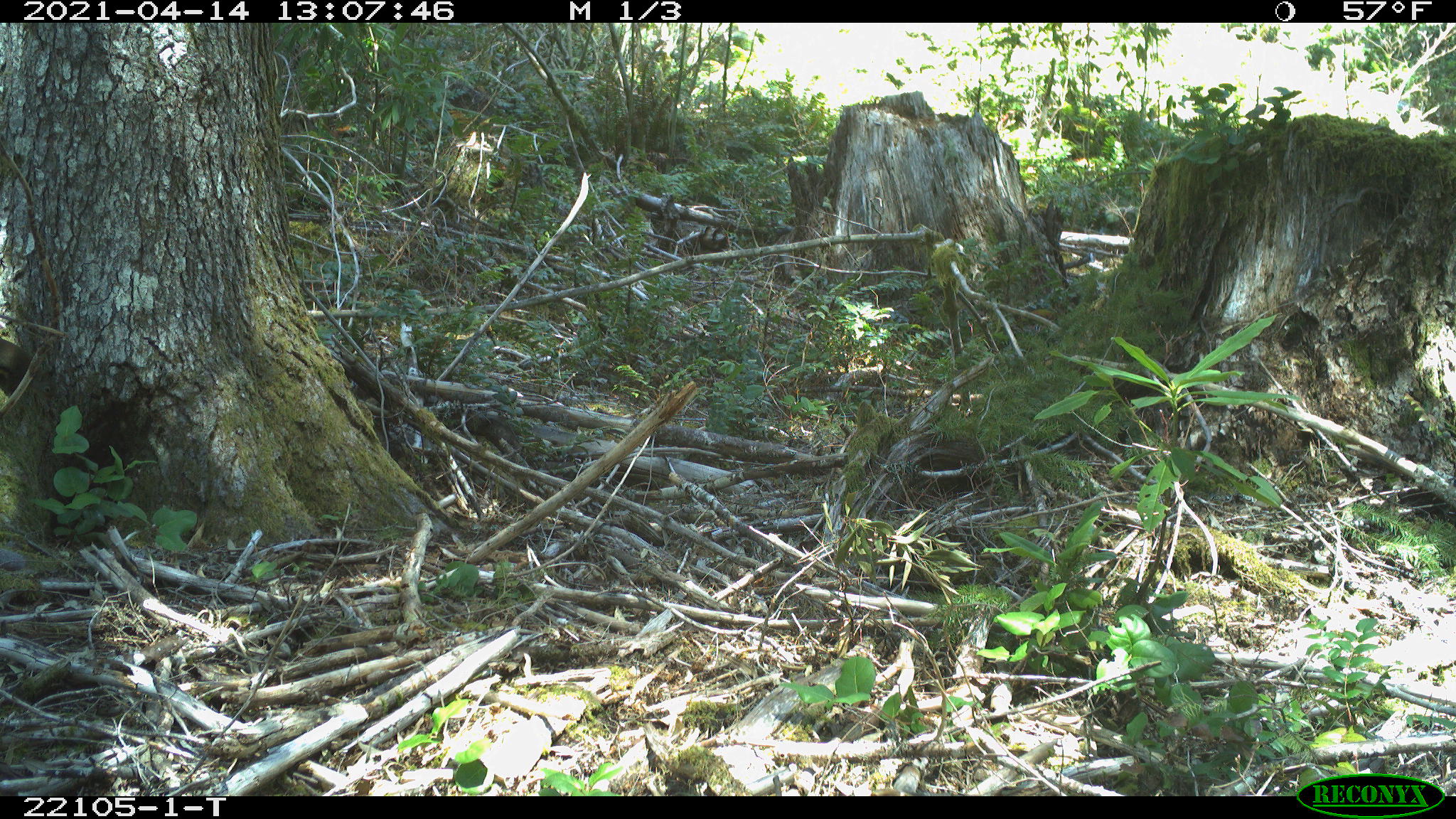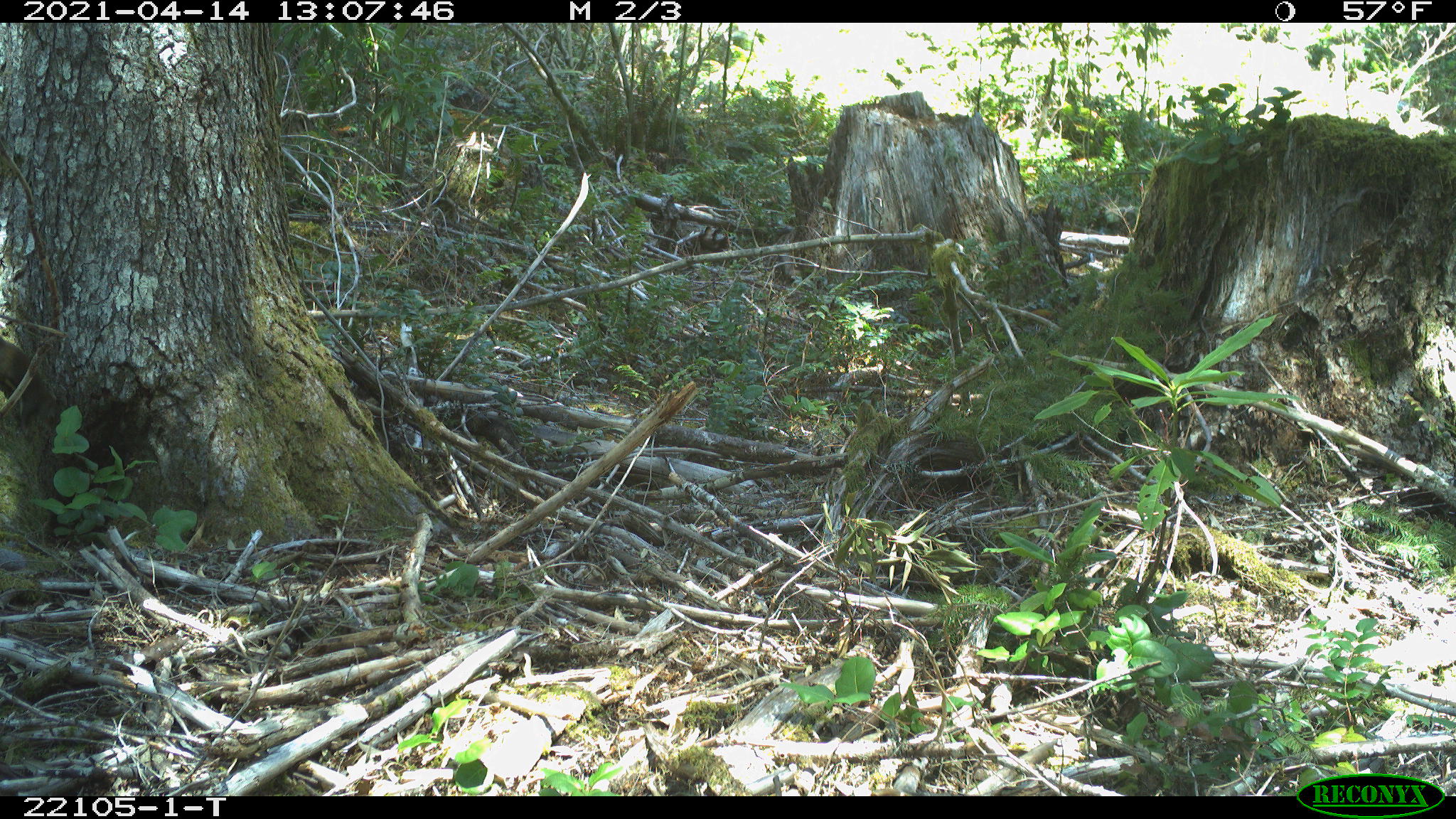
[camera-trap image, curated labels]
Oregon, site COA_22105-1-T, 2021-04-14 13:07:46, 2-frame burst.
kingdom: Animalia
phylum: Chordata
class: Mammalia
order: Rodentia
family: Sciuridae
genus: Tamiasciurus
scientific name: Tamiasciurus douglasii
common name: douglas squirrel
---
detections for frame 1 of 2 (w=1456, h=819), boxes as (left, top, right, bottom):
douglas squirrel: (0, 322, 52, 416)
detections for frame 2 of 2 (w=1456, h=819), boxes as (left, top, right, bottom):
douglas squirrel: (0, 316, 76, 443)